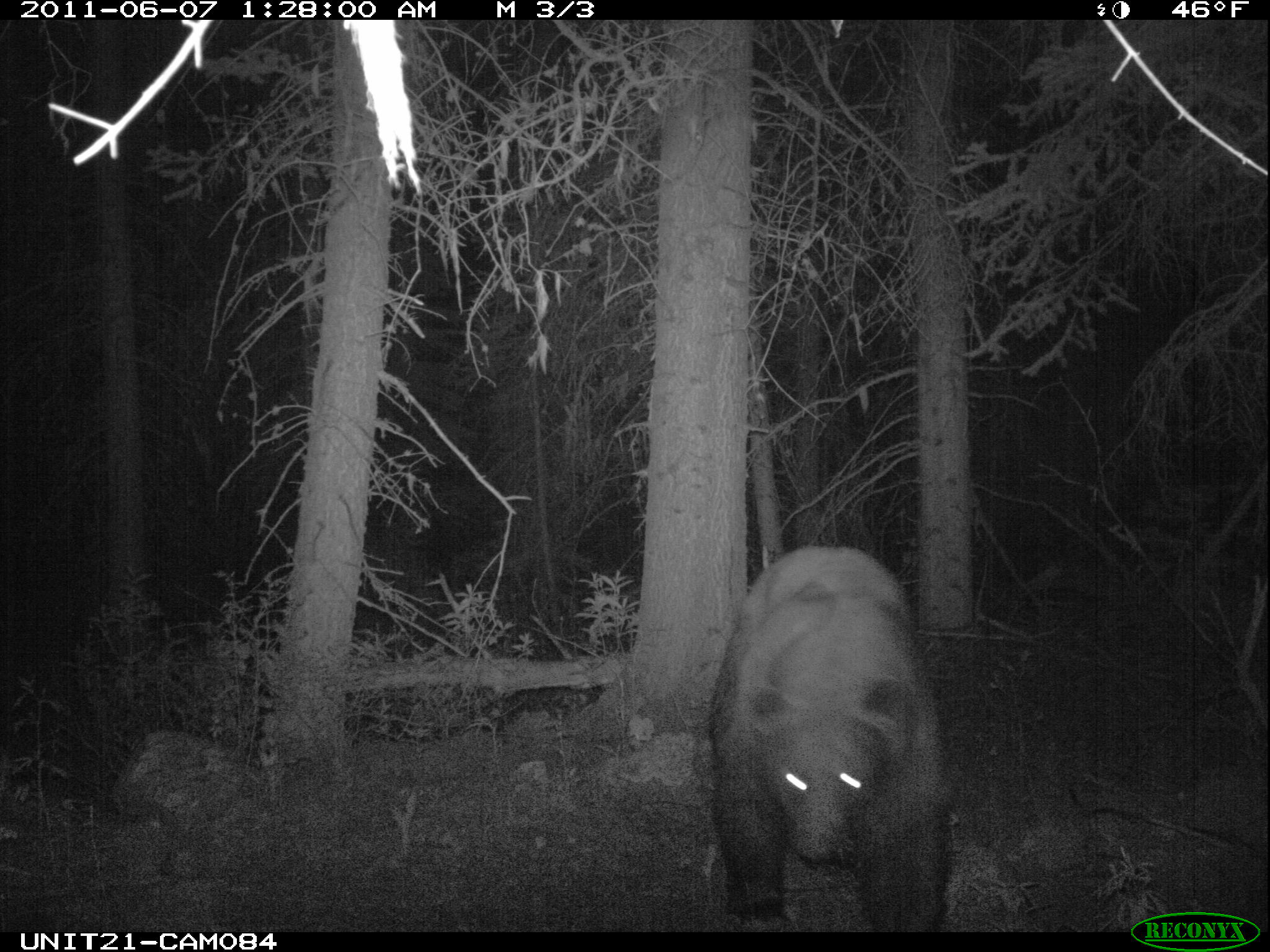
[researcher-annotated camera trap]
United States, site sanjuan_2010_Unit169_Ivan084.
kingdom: Animalia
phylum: Chordata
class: Mammalia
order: Carnivora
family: Ursidae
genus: Ursus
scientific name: Ursus americanus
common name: american black bear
Ursus americanus (american black bear).